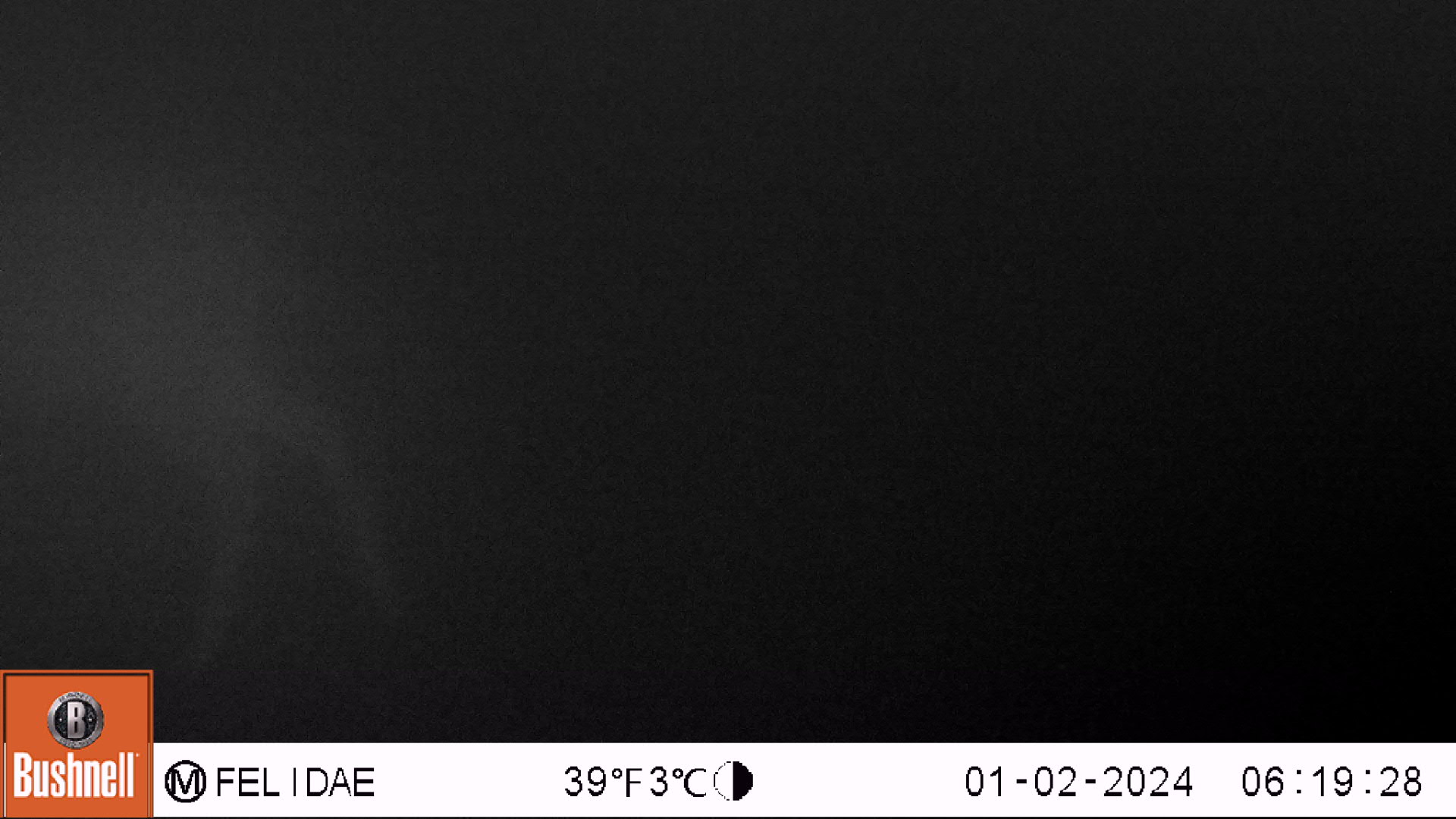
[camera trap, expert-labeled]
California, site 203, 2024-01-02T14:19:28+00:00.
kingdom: Animalia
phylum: Chordata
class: Mammalia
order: Artiodactyla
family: Cervidae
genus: Odocoileus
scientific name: Odocoileus hemionus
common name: mule deer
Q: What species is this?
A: Mule deer (Odocoileus hemionus).